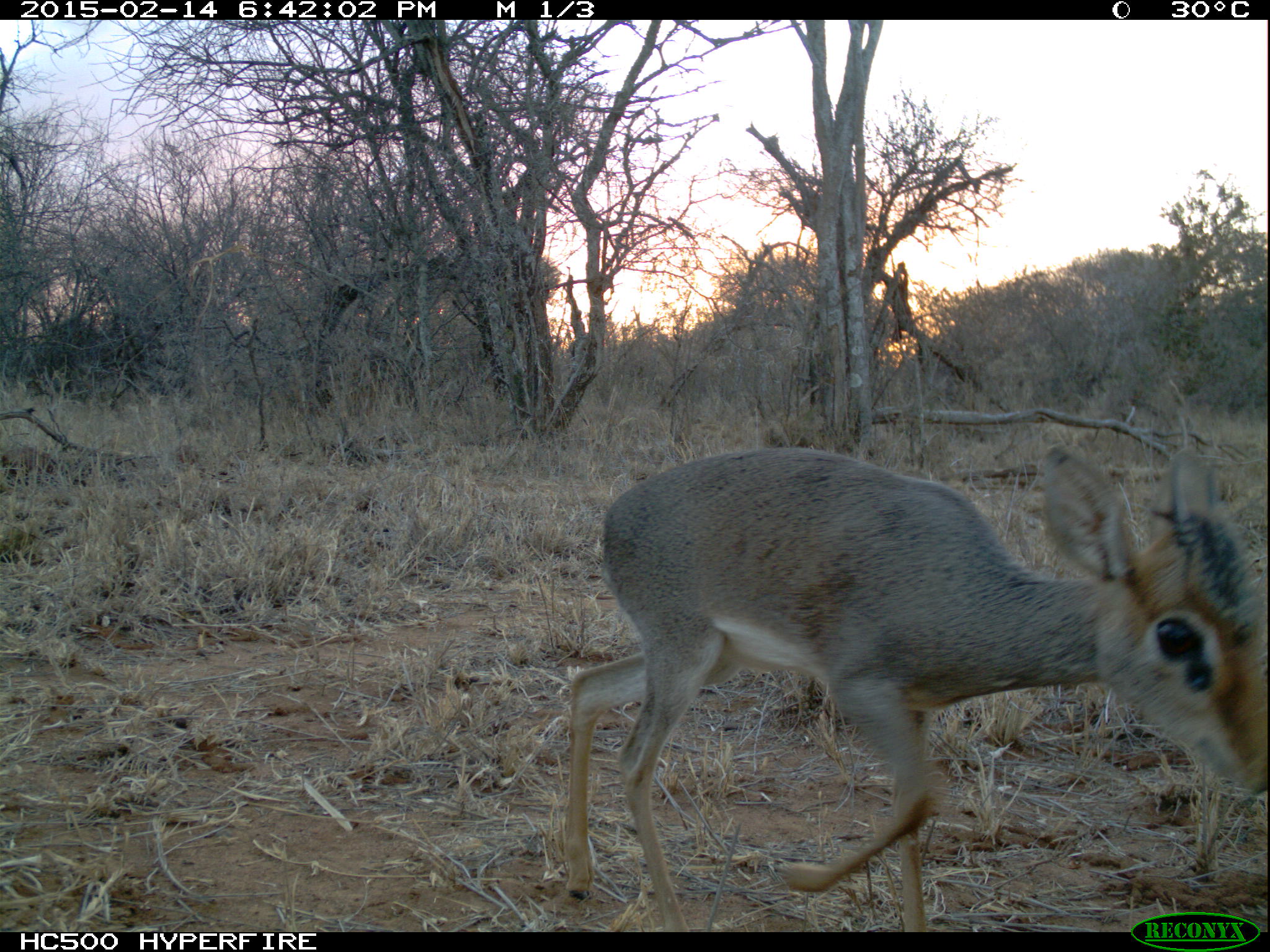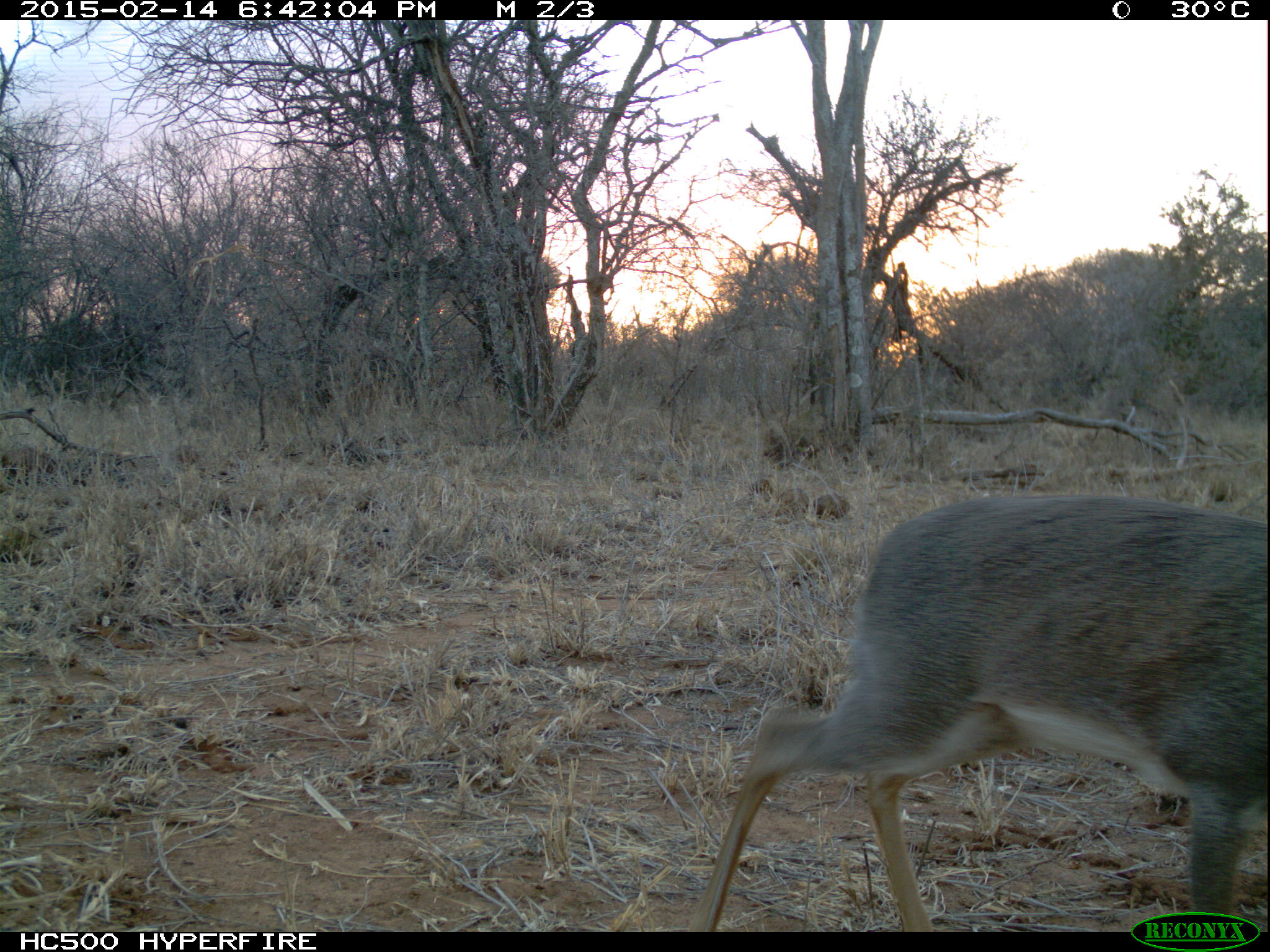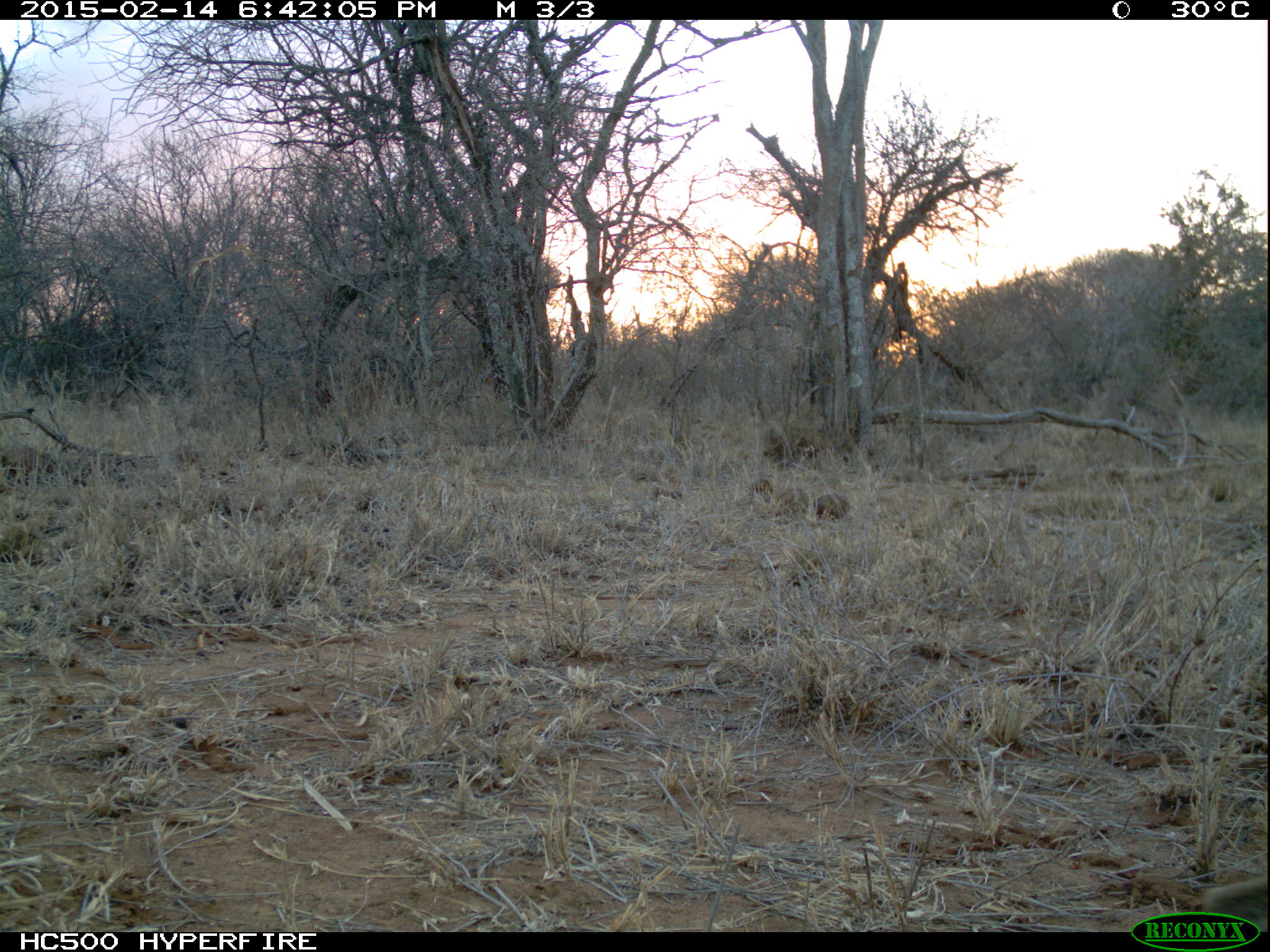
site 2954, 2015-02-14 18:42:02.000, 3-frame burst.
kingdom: Animalia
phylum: Chordata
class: Mammalia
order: Artiodactyla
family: Bovidae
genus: Madoqua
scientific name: Madoqua guentheri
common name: günther's dik-dik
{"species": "Madoqua guentheri (günther's dik-dik)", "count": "1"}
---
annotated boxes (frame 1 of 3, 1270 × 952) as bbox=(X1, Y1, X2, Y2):
madoqua guentheri: bbox=(557, 439, 1265, 931)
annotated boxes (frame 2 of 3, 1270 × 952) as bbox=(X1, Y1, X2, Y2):
madoqua guentheri: bbox=(698, 495, 1260, 932)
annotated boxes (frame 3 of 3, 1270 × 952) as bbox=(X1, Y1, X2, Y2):
madoqua guentheri: bbox=(1197, 878, 1268, 933)